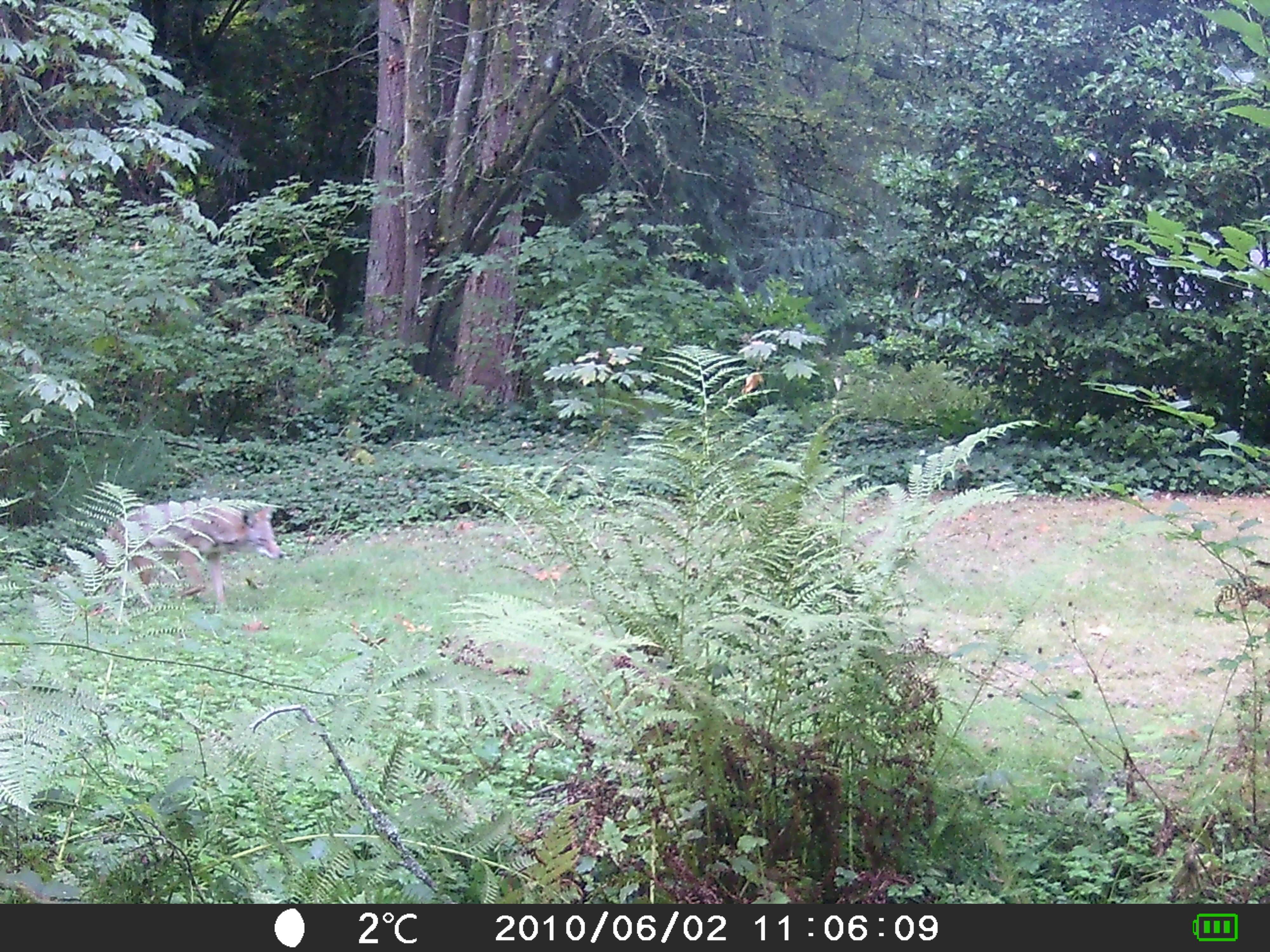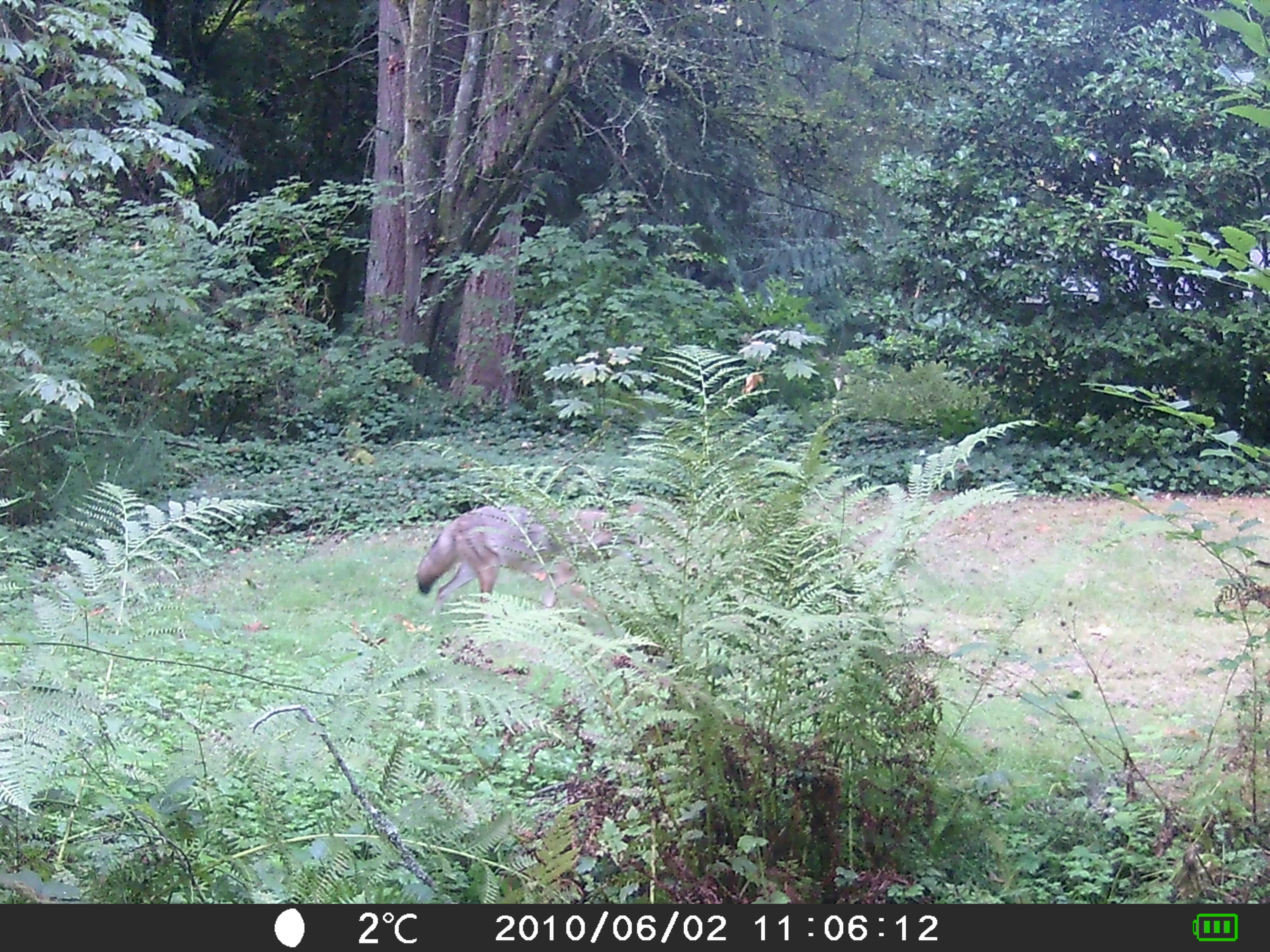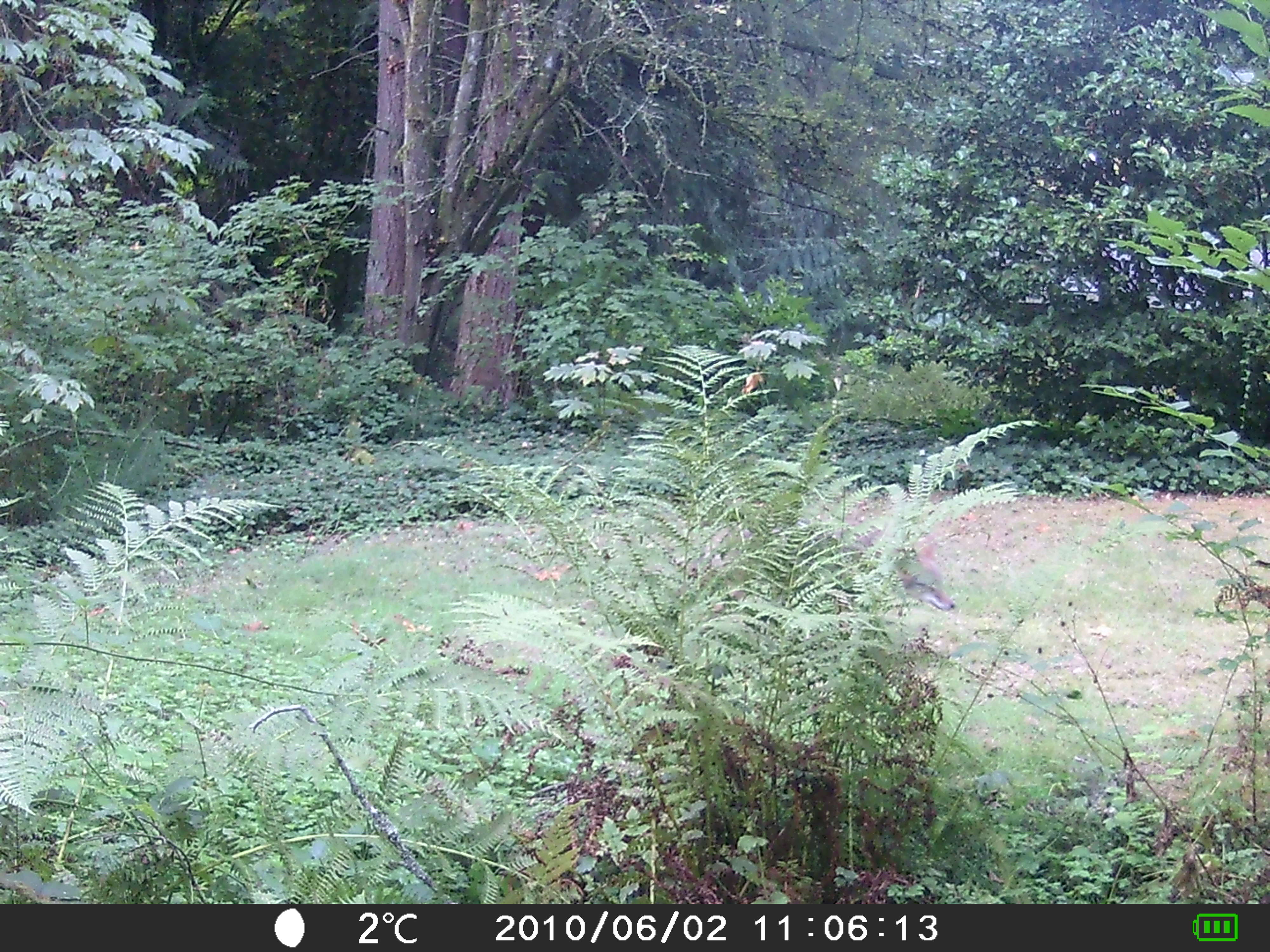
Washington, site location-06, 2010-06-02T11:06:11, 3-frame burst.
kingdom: Animalia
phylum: Chordata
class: Mammalia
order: Carnivora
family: Canidae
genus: Canis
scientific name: Canis latrans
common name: coyote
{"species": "coyote (Canis latrans)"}